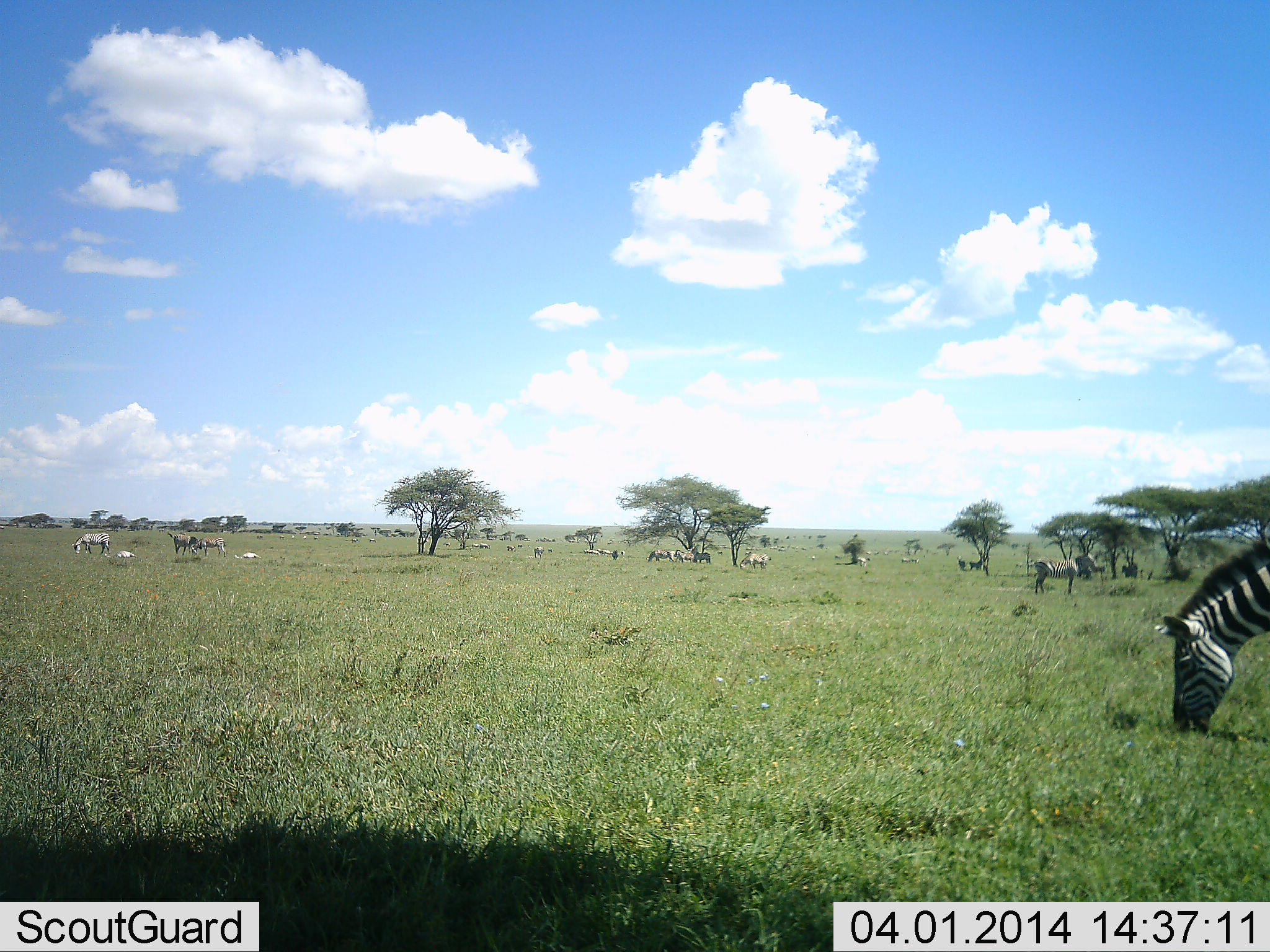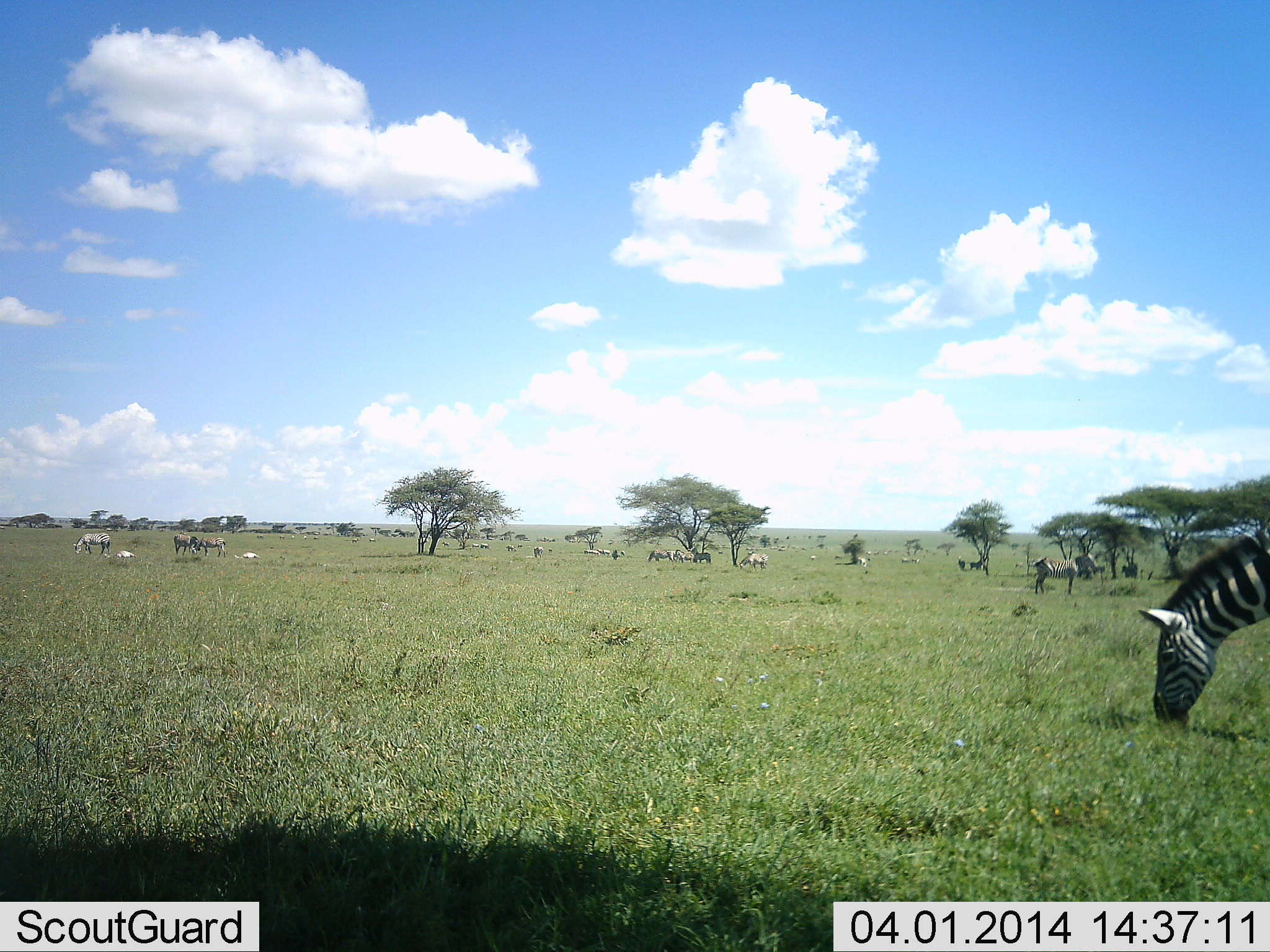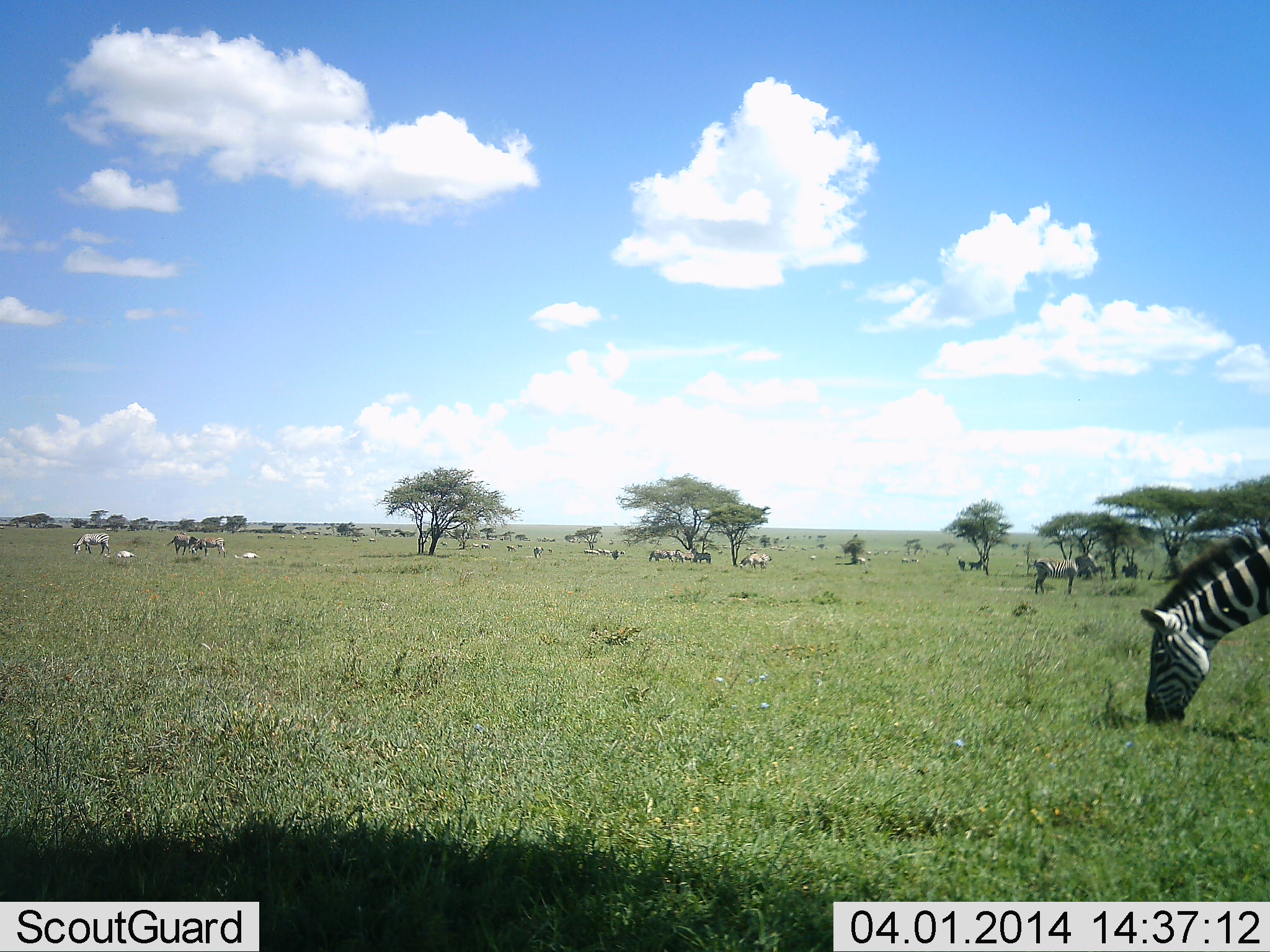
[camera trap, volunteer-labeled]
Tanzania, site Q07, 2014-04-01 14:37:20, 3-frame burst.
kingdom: Animalia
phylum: Chordata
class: Mammalia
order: Perissodactyla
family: Equidae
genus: Equus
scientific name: Equus quagga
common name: plains zebra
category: zebra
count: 11-50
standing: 33%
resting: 8%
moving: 17%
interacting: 0%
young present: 8%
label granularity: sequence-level